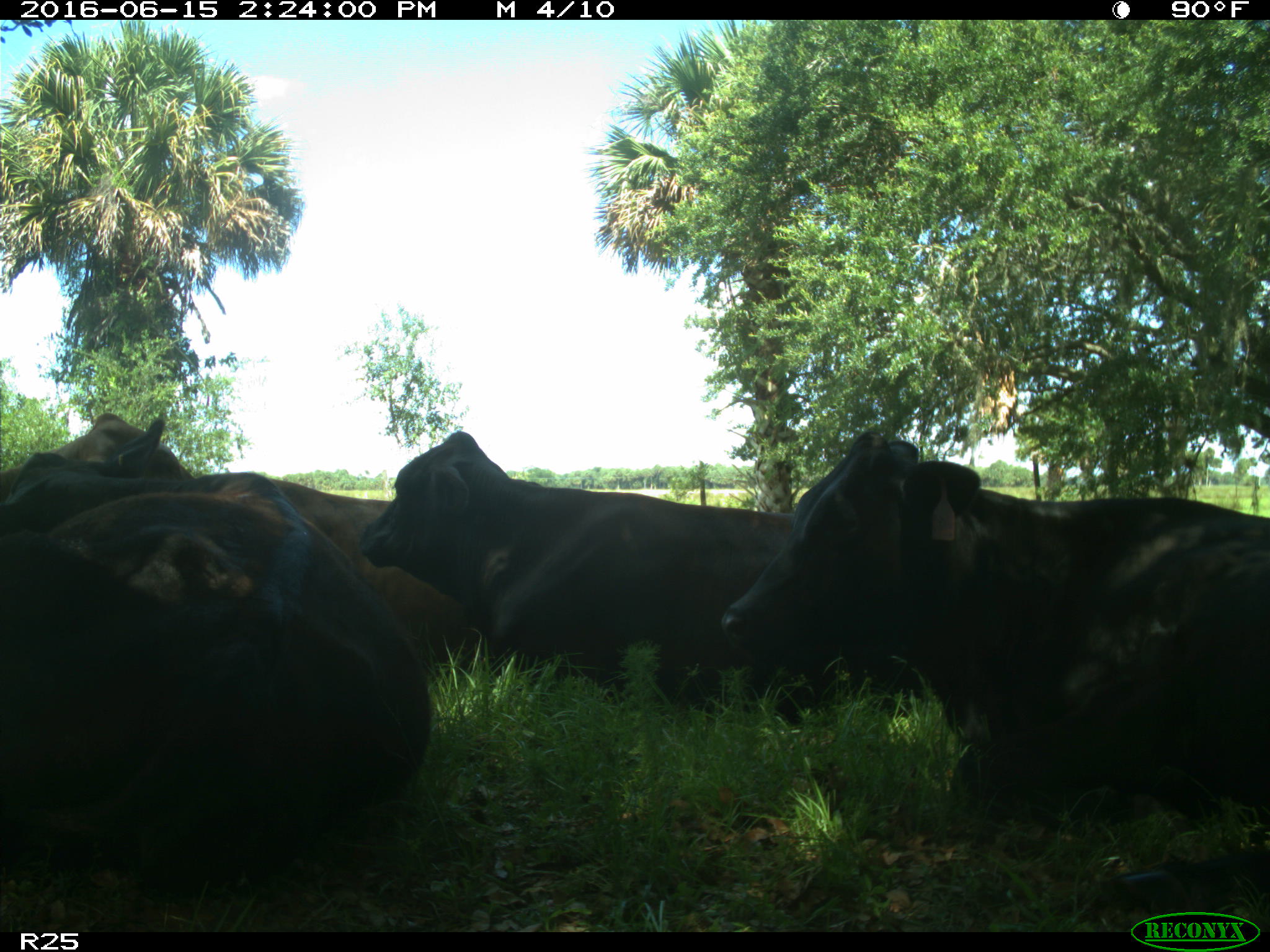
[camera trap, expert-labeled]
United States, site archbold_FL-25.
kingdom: Animalia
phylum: Chordata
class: Mammalia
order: Artiodactyla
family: Bovidae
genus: Bos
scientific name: Bos taurus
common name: domestic cow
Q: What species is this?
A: Bos taurus (domestic cow).